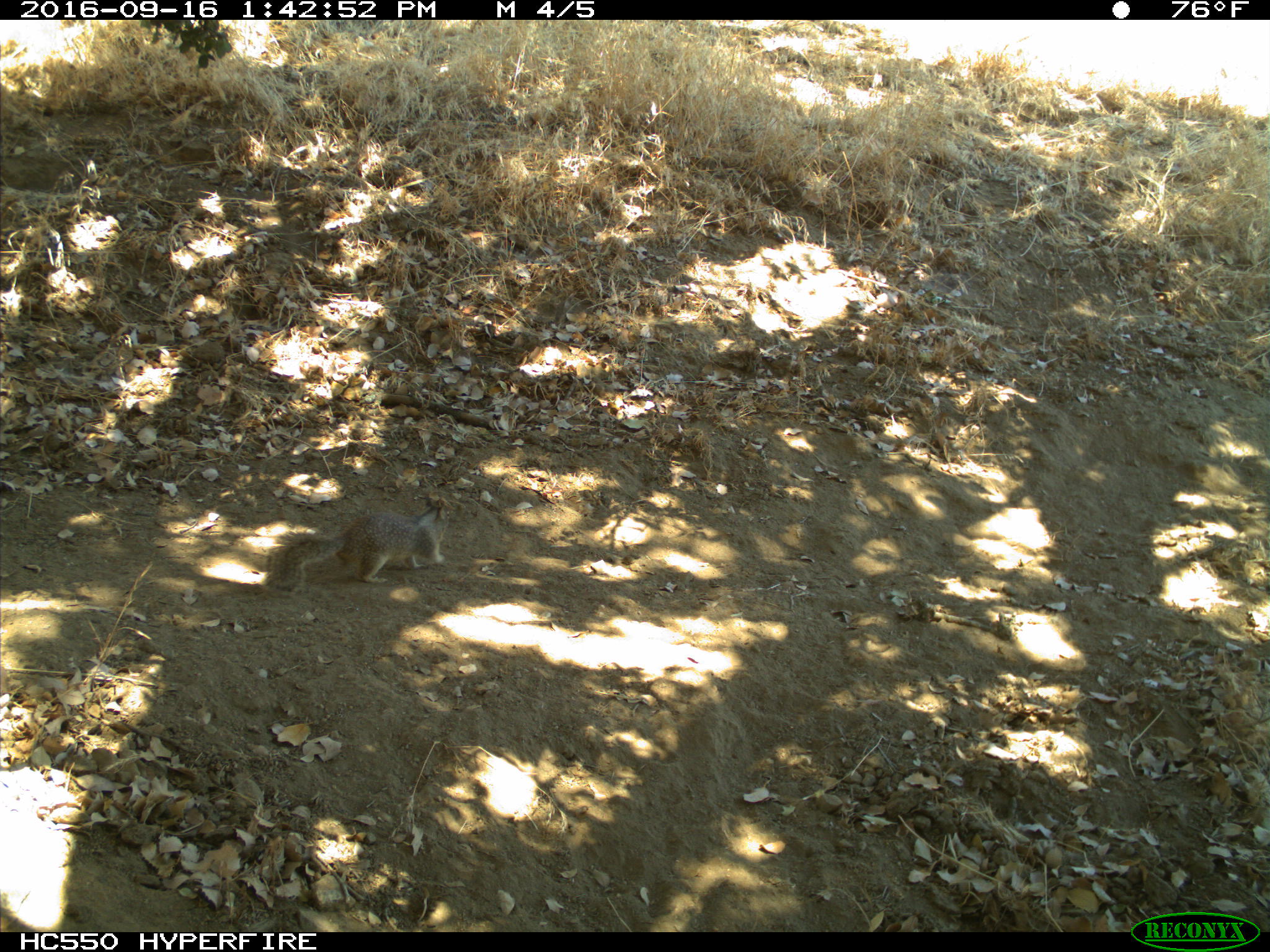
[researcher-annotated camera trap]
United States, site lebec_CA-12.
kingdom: Animalia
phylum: Chordata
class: Mammalia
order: Rodentia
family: Sciuridae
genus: Otospermophilus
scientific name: Otospermophilus beecheyi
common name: california ground squirrel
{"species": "Otospermophilus beecheyi (california ground squirrel)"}